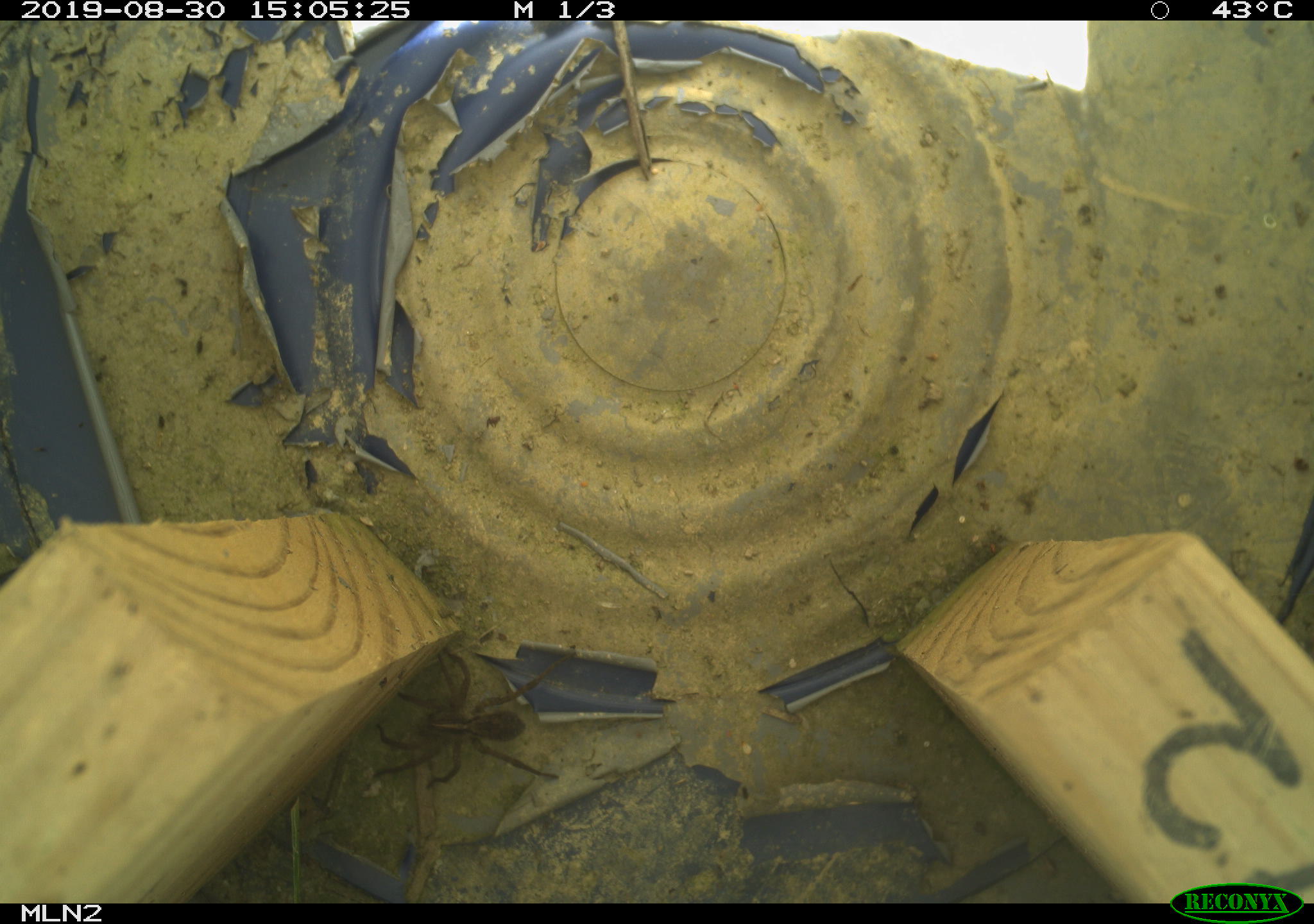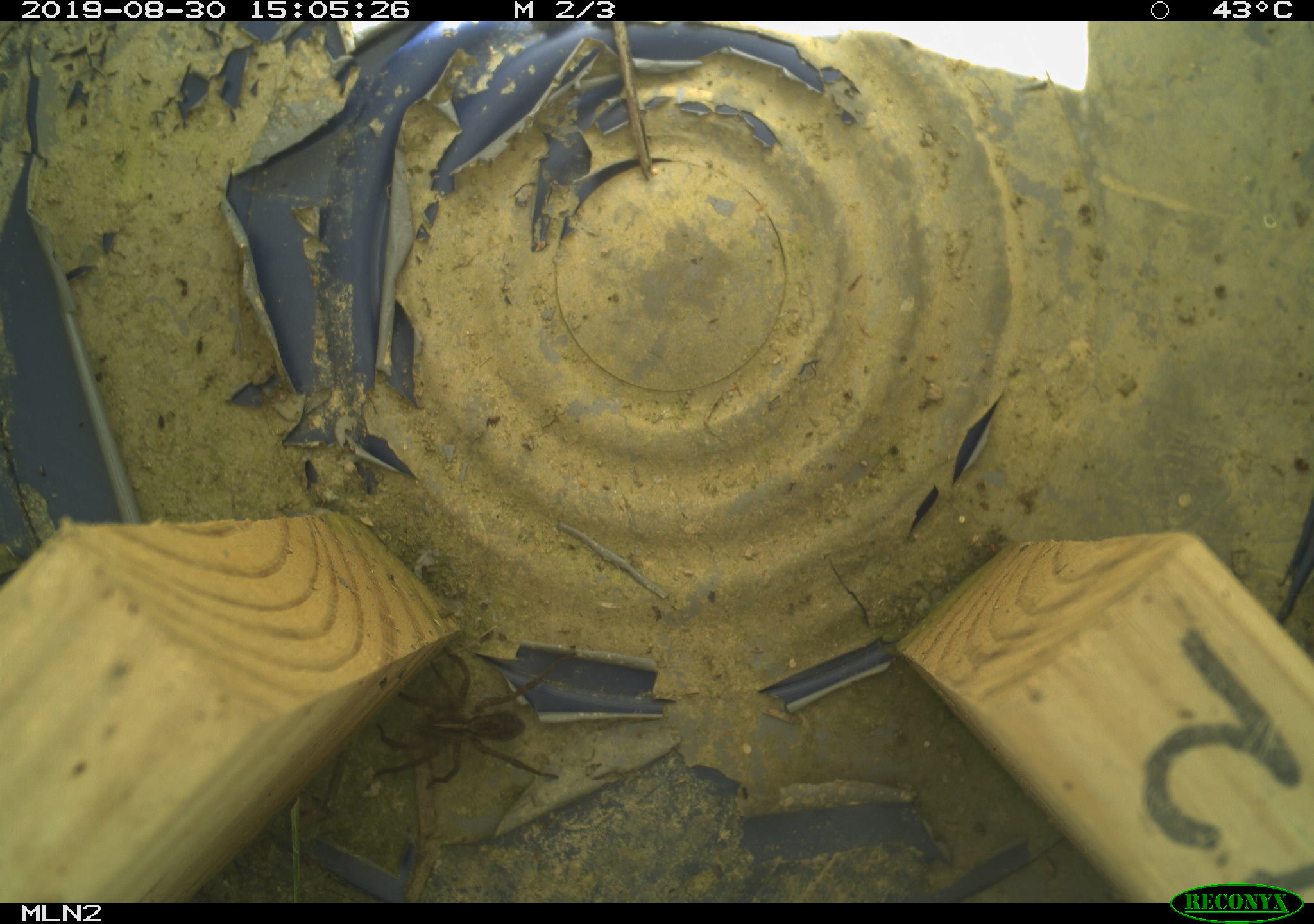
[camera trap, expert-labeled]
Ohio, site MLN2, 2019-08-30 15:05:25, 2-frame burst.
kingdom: Animalia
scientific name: Animalia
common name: animal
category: invertebrate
Invertebrate (animal) (Animalia).